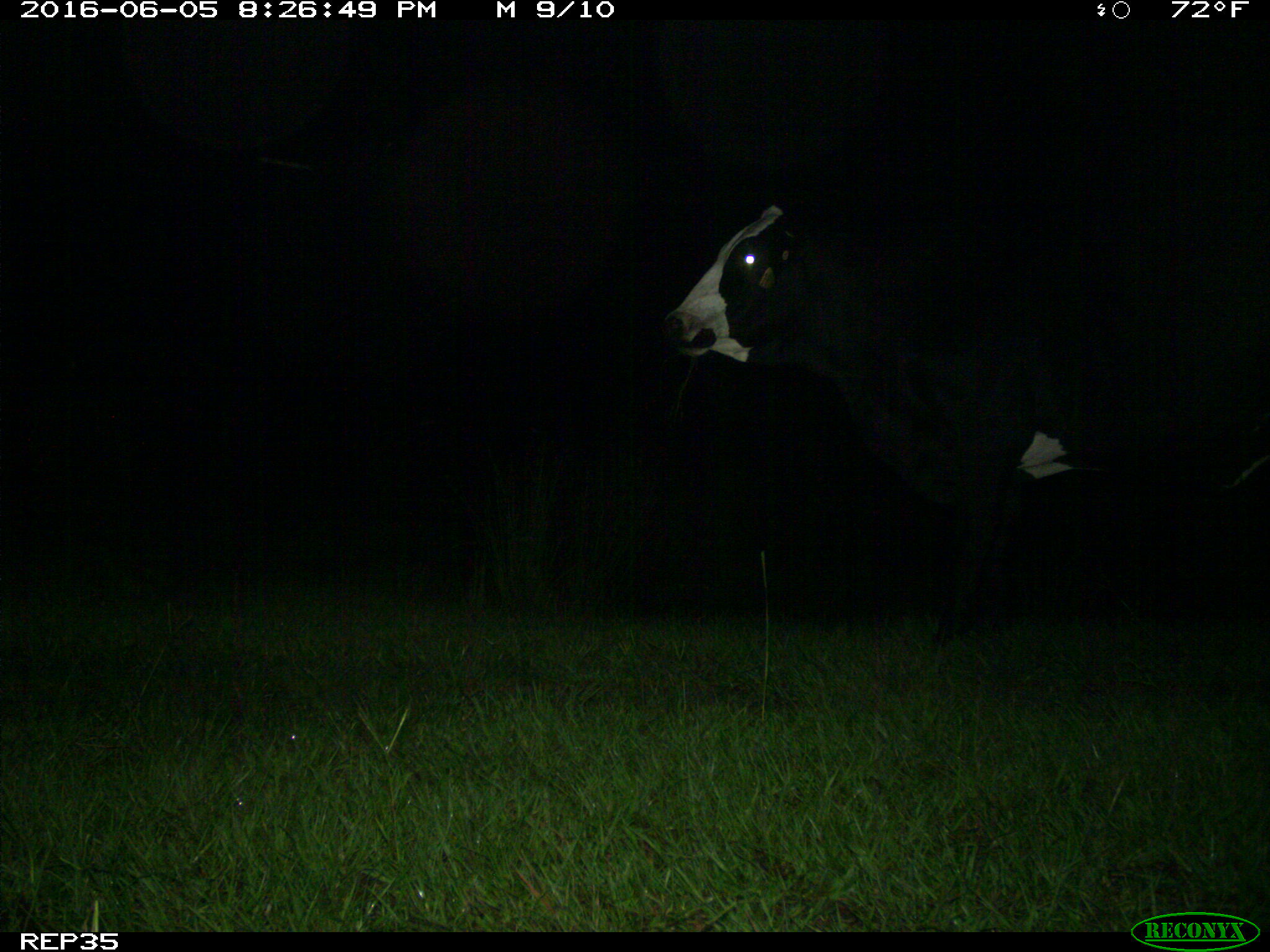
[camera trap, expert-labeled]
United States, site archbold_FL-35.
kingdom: Animalia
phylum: Chordata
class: Mammalia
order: Artiodactyla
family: Bovidae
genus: Bos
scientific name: Bos taurus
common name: domestic cow